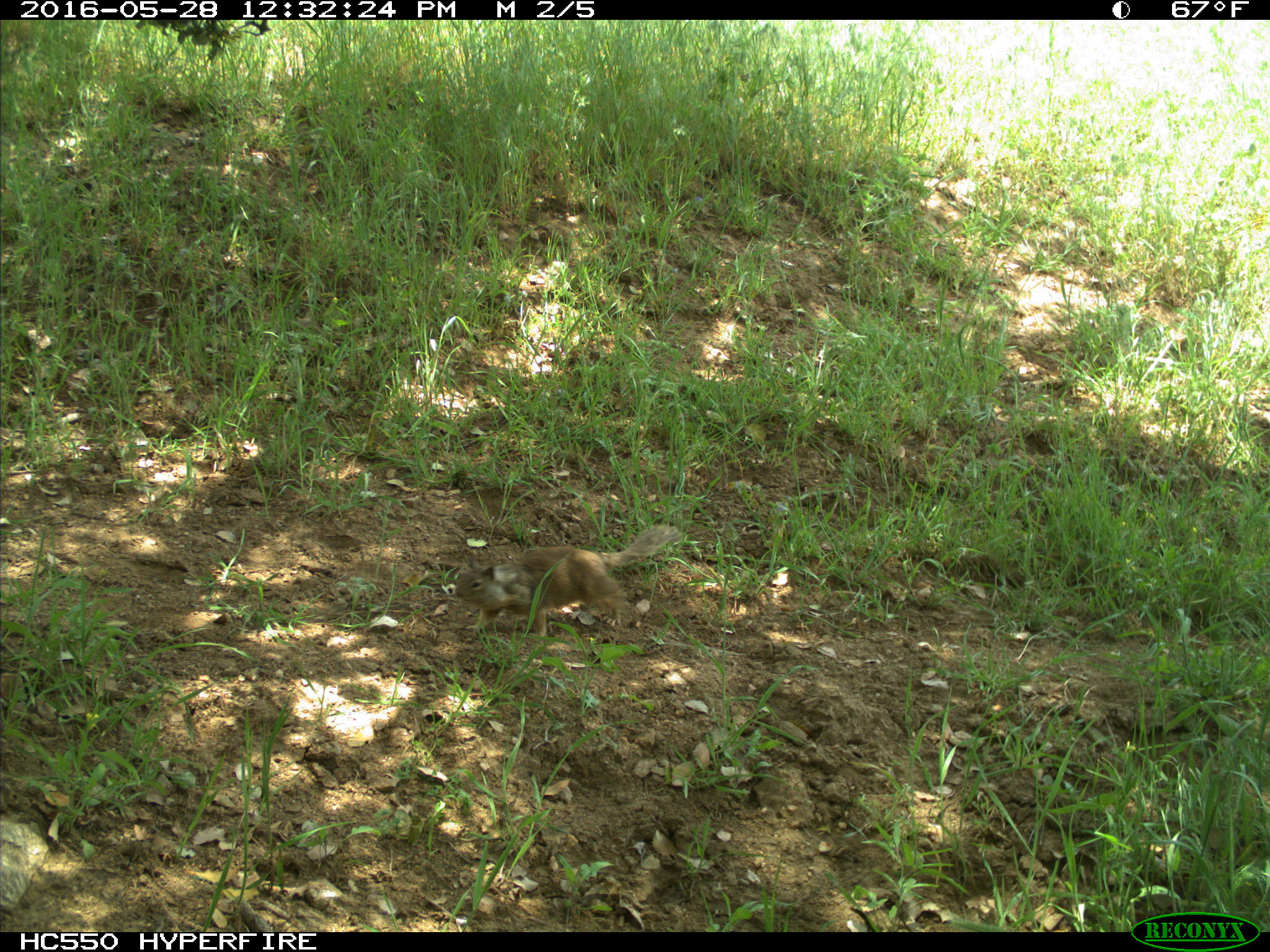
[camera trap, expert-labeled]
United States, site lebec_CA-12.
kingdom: Animalia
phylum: Chordata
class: Mammalia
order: Rodentia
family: Sciuridae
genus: Otospermophilus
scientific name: Otospermophilus beecheyi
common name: california ground squirrel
Otospermophilus beecheyi (california ground squirrel).